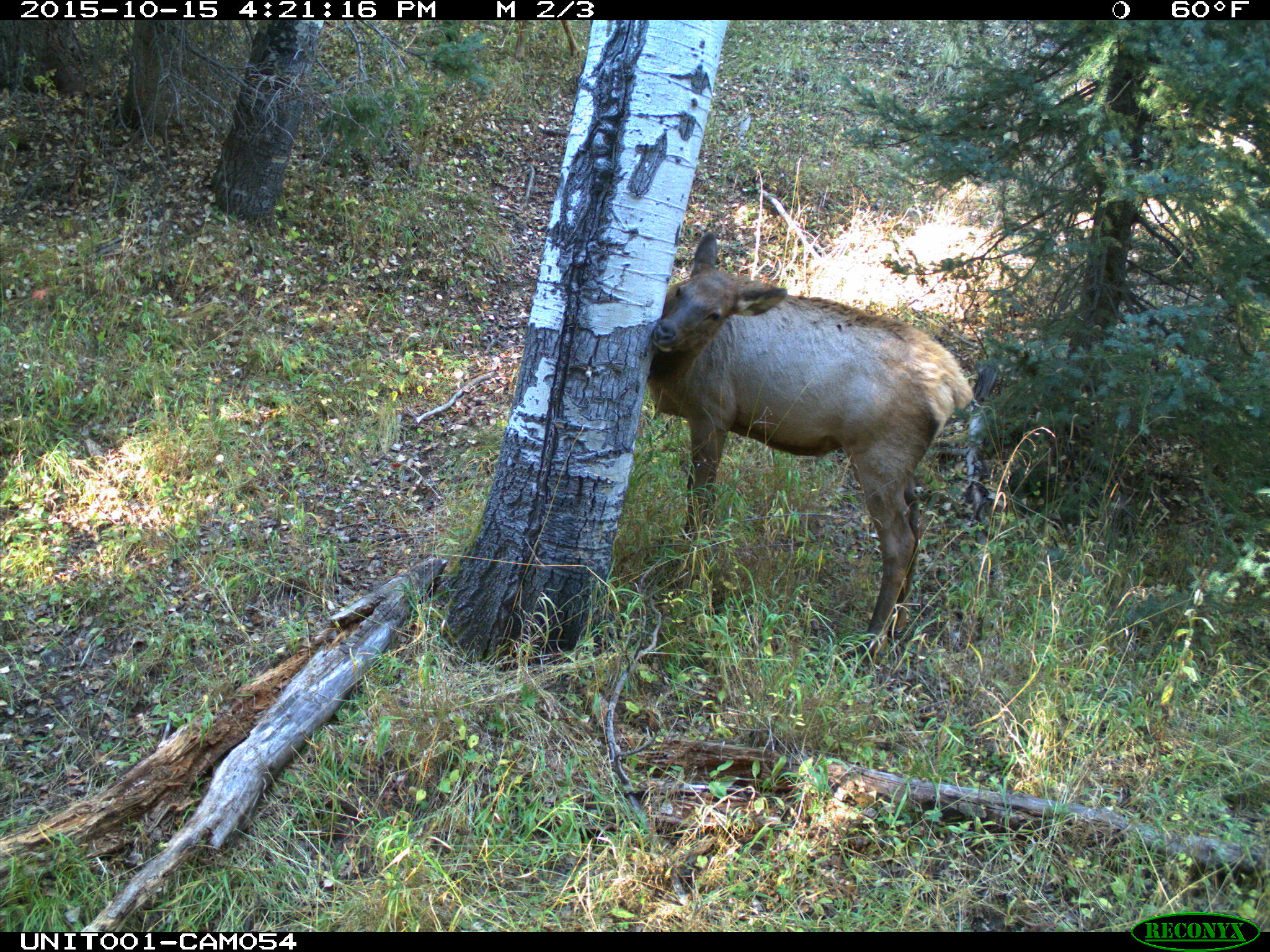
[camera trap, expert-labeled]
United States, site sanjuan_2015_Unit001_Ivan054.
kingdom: Animalia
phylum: Chordata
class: Mammalia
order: Artiodactyla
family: Cervidae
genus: Cervus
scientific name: Cervus elaphus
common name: red deer